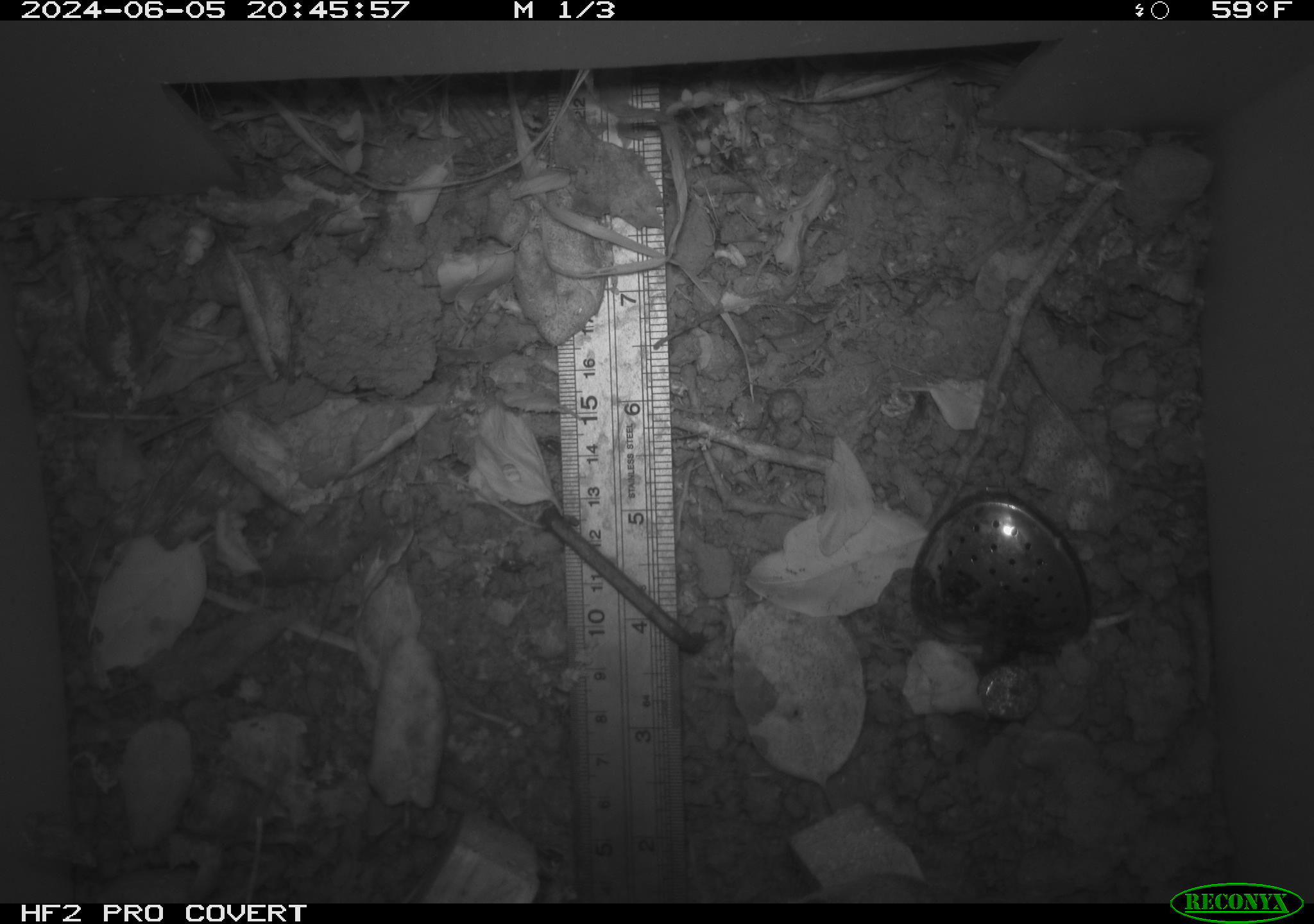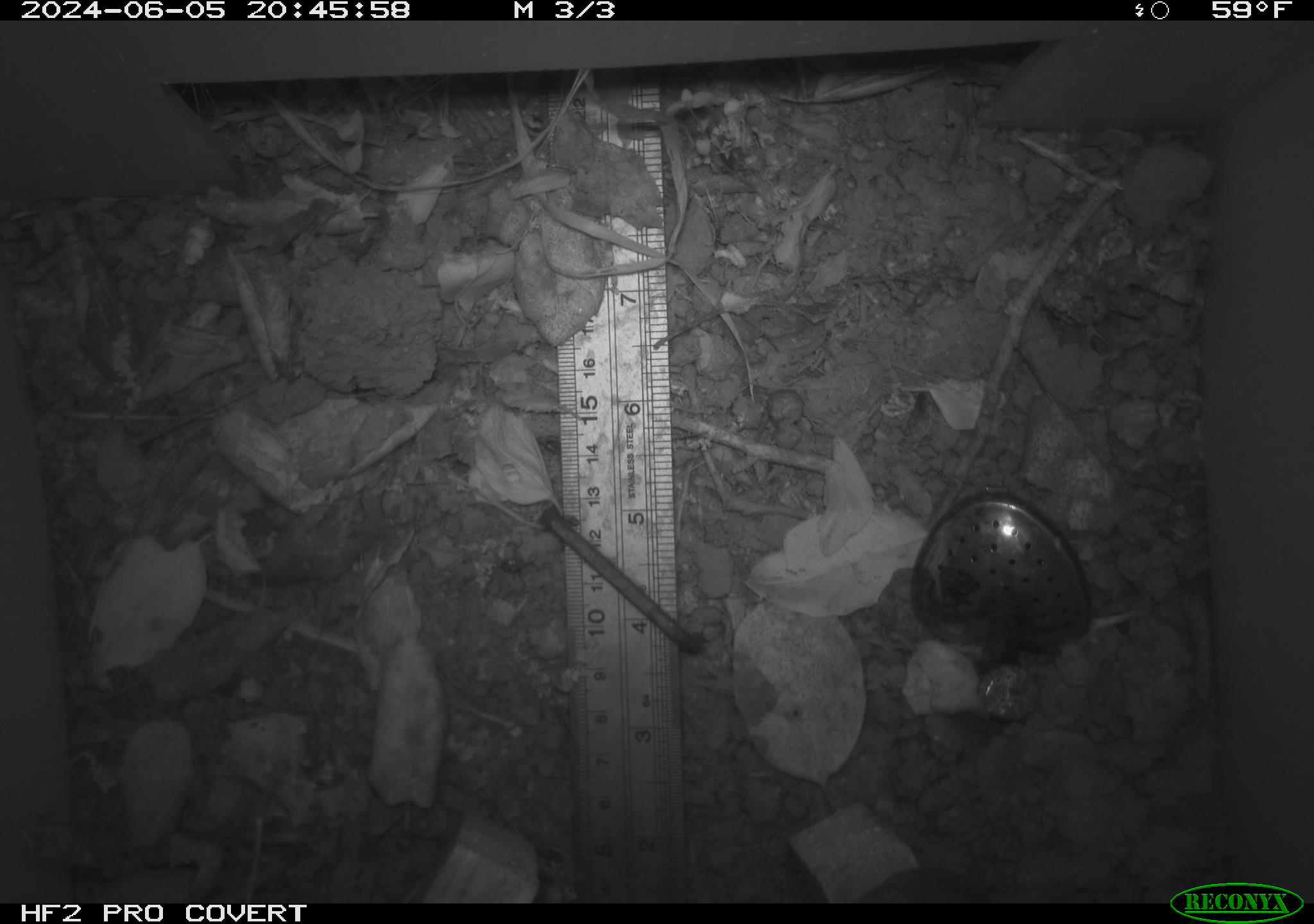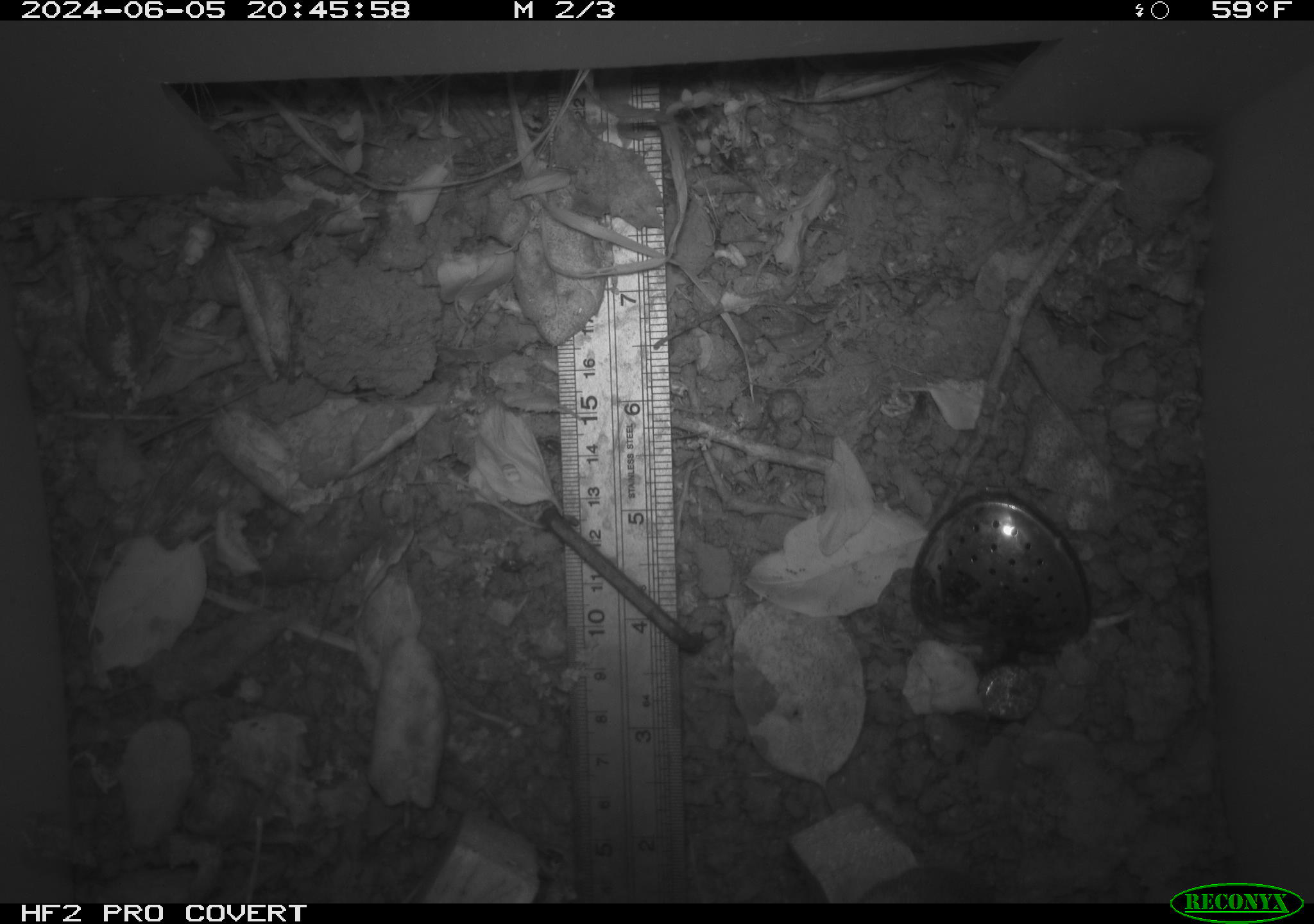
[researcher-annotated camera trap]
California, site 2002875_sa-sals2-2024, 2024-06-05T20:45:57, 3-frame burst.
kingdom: Animalia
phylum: Chordata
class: Mammalia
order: Rodentia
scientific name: Rodentia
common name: rodent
Rodent (Rodentia).